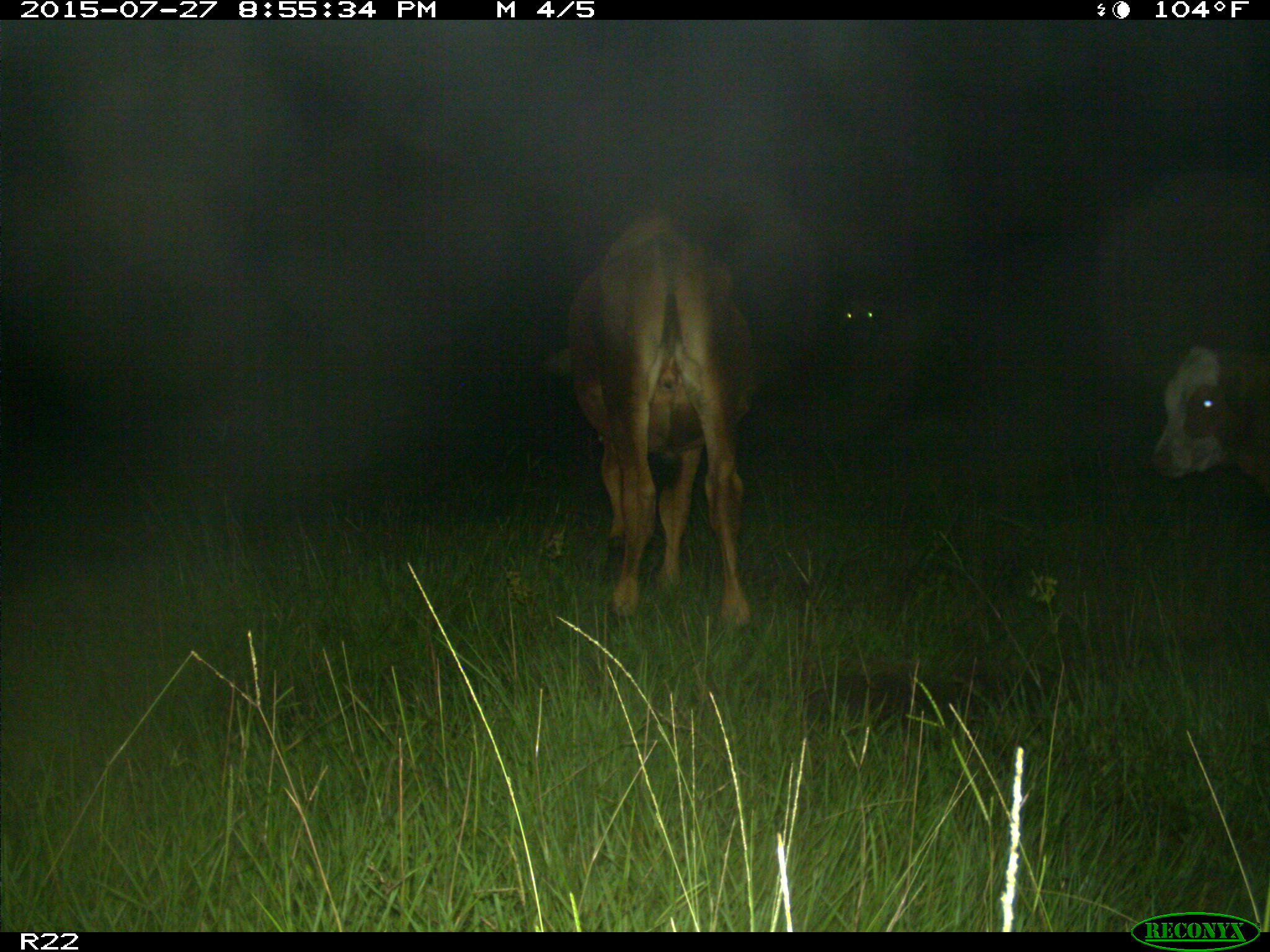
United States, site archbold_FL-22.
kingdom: Animalia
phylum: Chordata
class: Mammalia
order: Artiodactyla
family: Bovidae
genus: Bos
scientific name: Bos taurus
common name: domestic cow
Bos taurus (domestic cow).